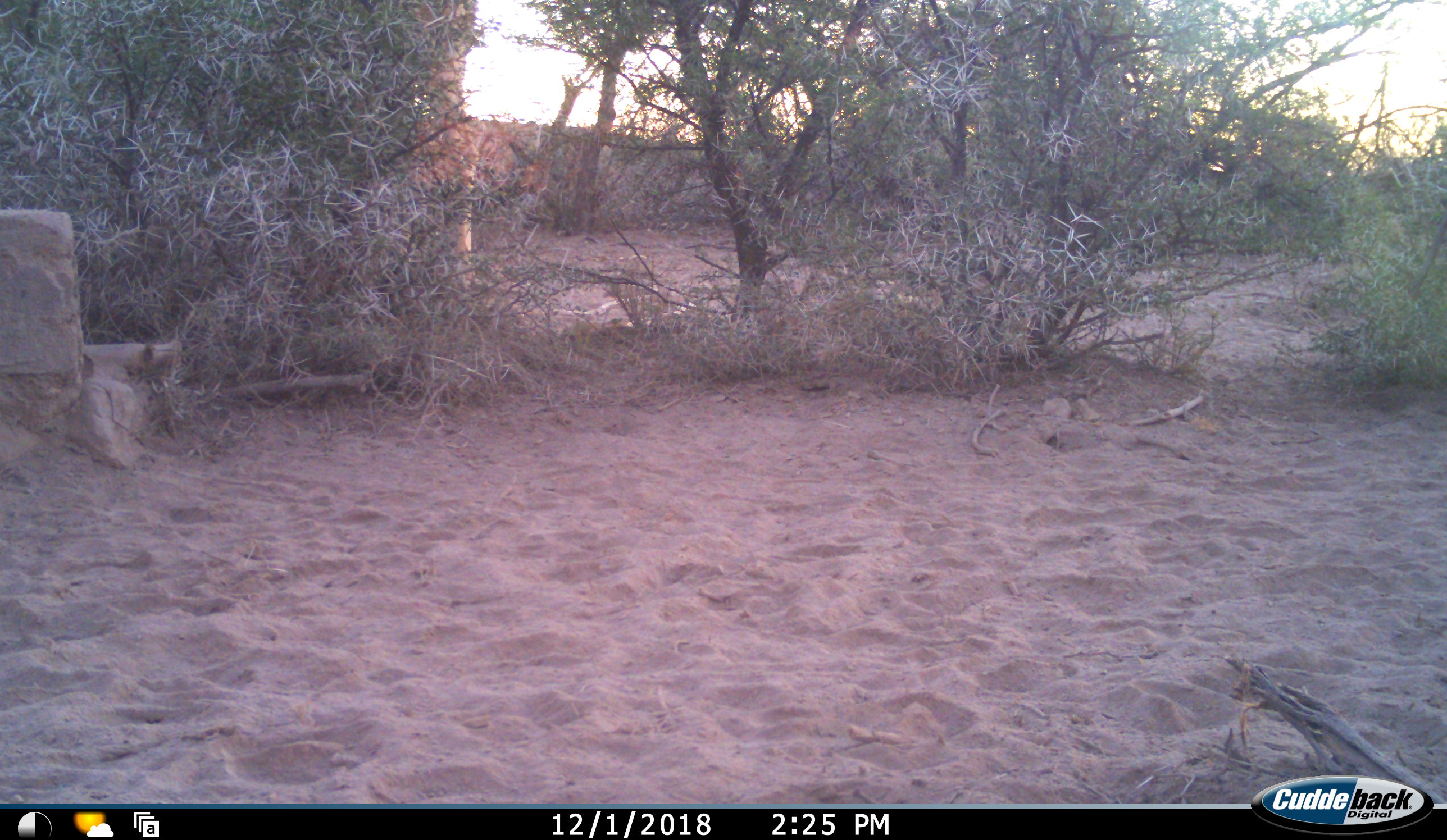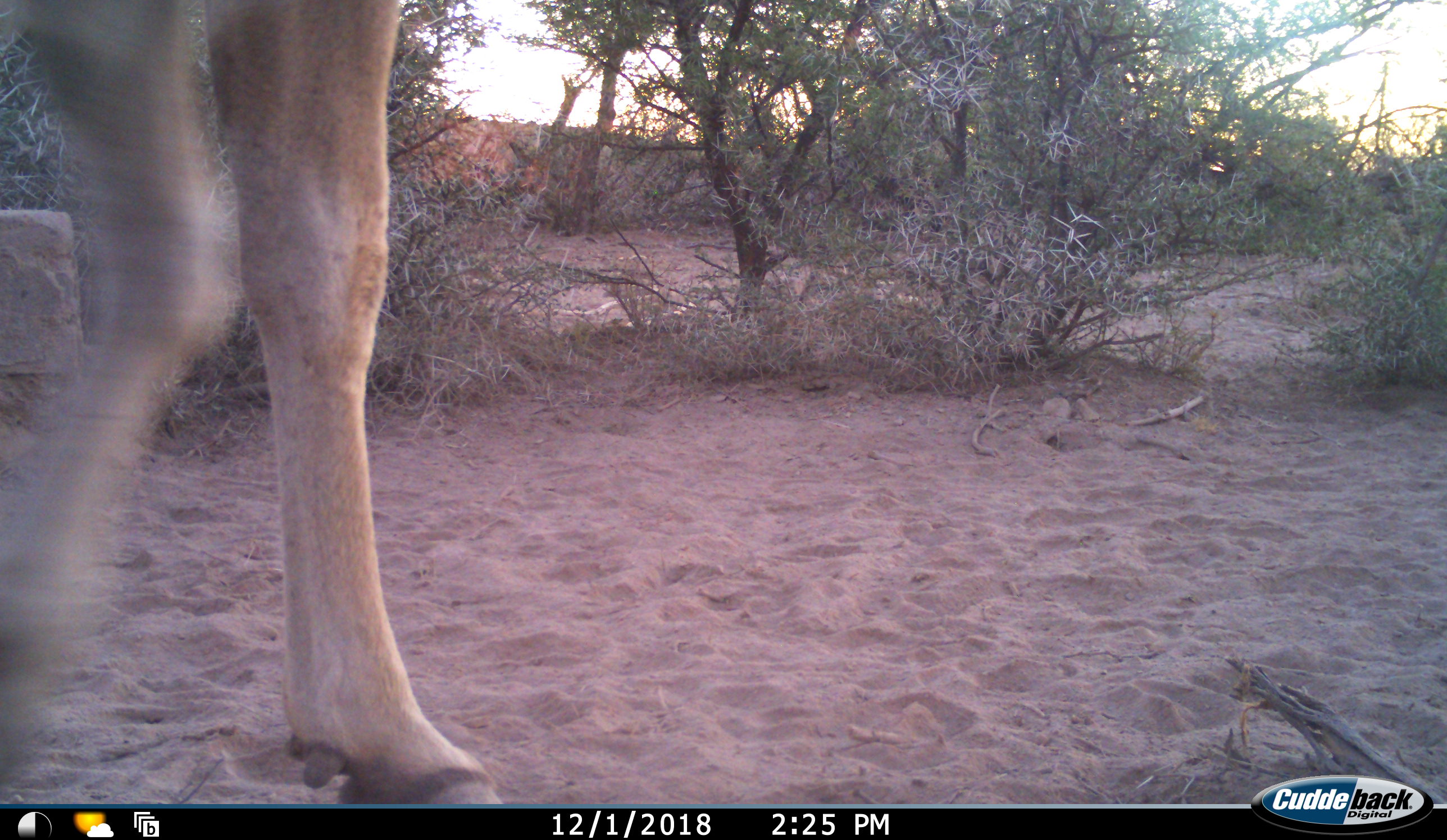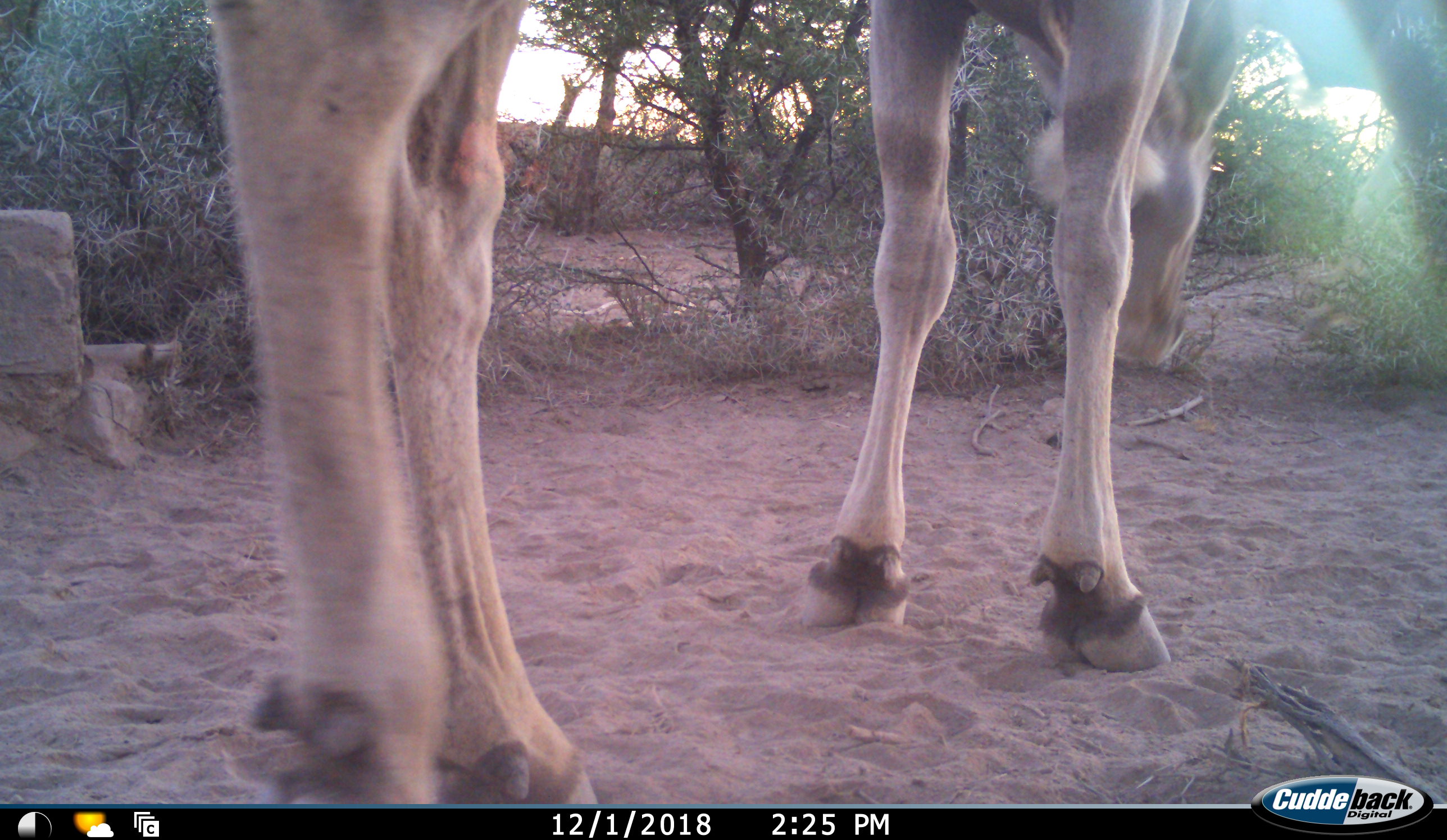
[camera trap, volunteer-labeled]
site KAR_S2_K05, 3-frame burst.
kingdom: Animalia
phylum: Chordata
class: Mammalia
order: Artiodactyla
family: Bovidae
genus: Tragelaphus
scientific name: Tragelaphus oryx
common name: eland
Eland (Tragelaphus oryx), count 1. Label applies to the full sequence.